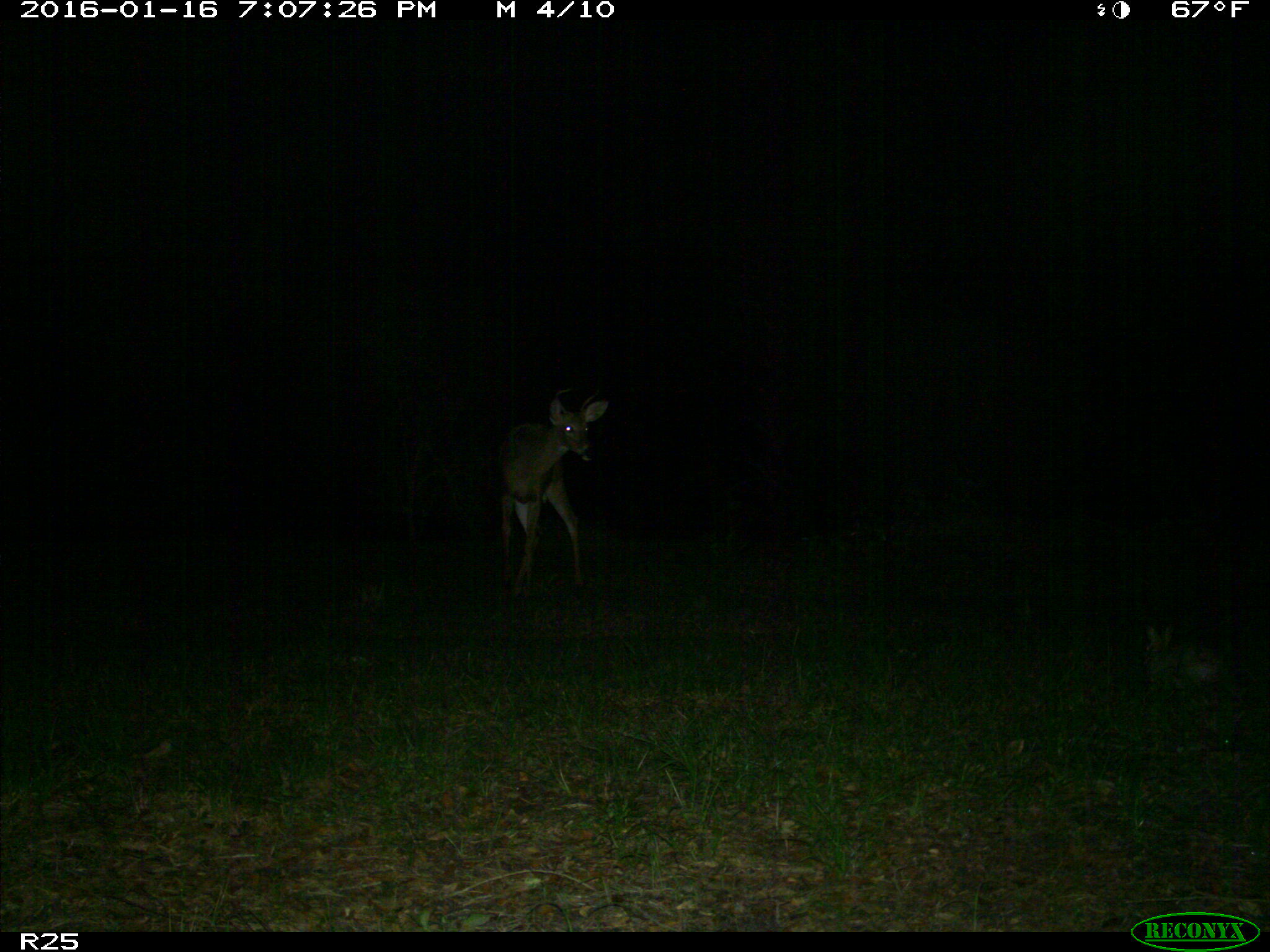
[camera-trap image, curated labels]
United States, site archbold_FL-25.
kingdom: Animalia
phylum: Chordata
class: Mammalia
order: Lagomorpha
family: Leporidae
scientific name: Leporidae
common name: rabbits and hares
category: unidentified rabbit